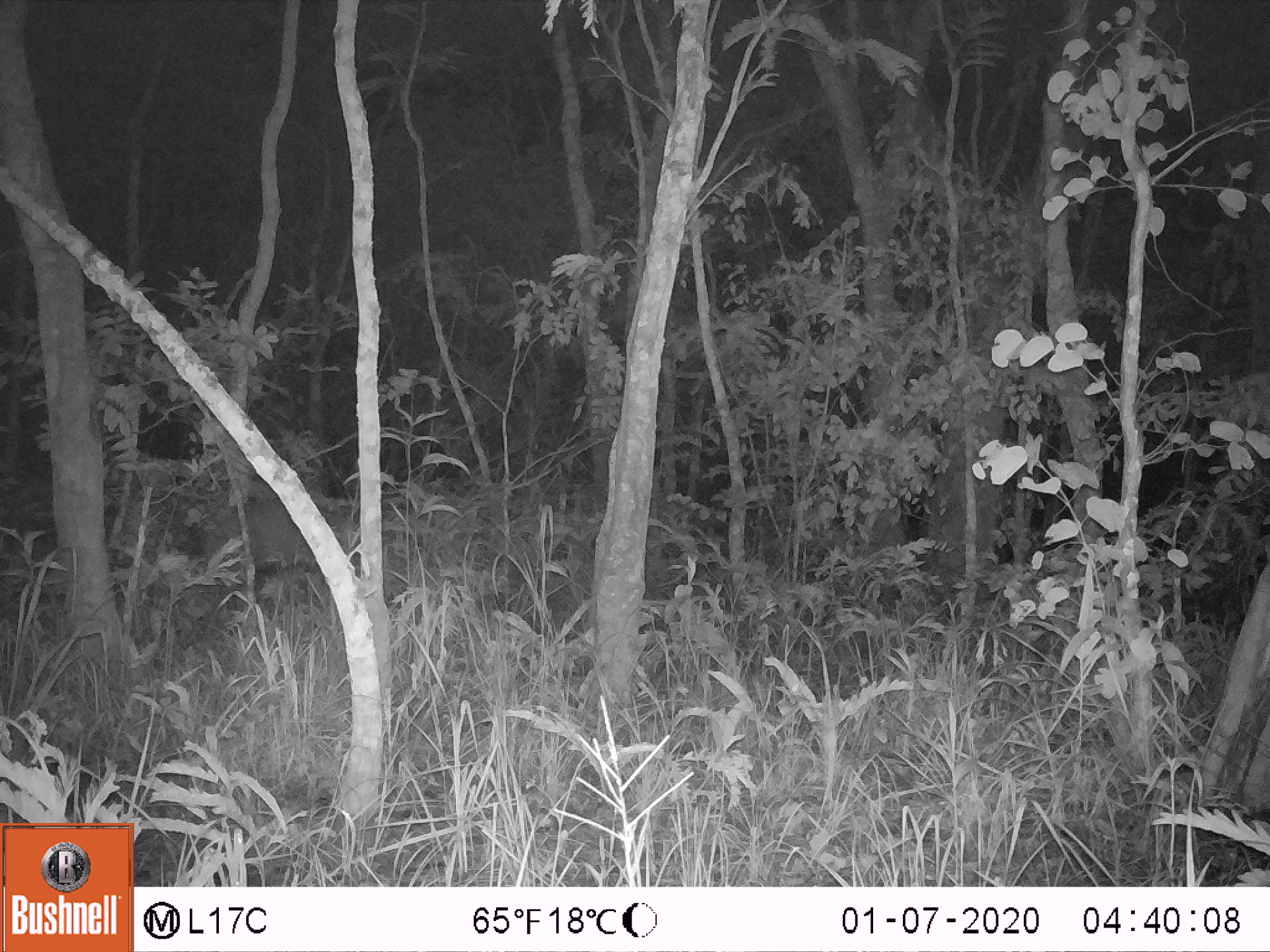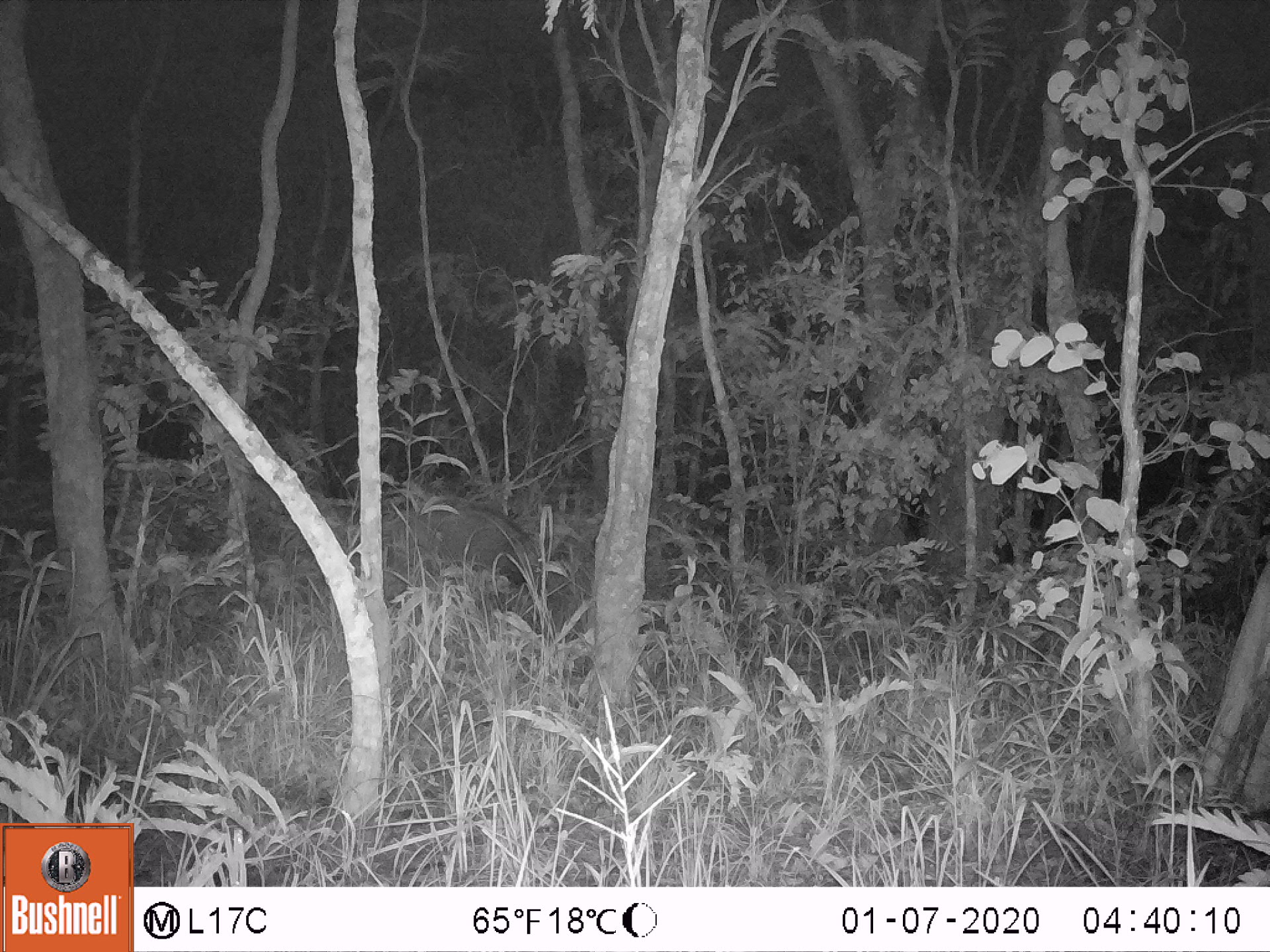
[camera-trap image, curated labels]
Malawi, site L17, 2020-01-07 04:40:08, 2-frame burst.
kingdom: Animalia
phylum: Chordata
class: Mammalia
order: Artiodactyla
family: Suidae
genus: Potamochoerus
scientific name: Potamochoerus larvatus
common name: bushpig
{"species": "bushpig (Potamochoerus larvatus)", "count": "1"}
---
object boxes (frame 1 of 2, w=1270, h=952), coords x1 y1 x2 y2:
bushpig: 202 494 364 581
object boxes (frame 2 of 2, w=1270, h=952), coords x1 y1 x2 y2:
bushpig: 386 493 562 613